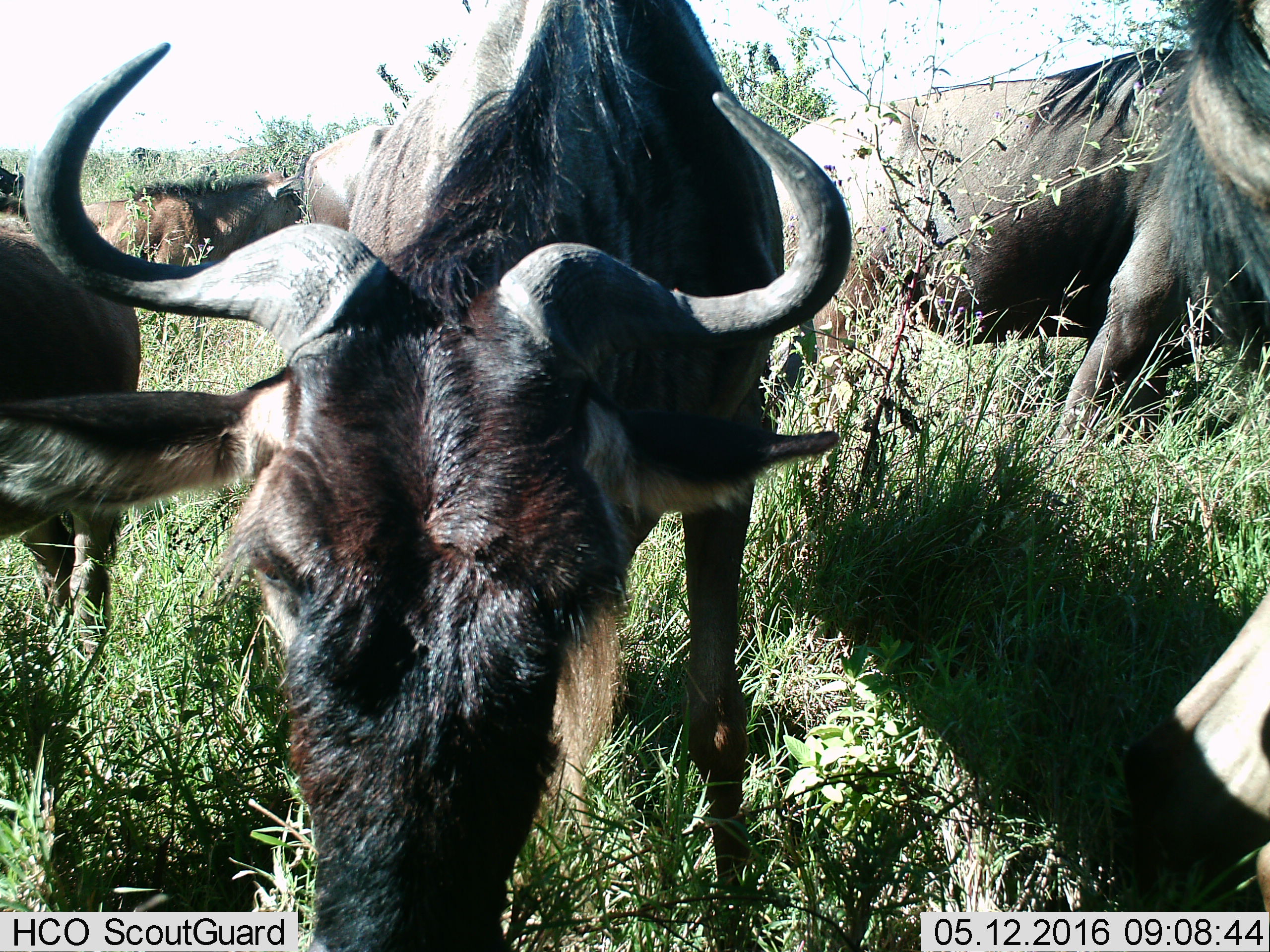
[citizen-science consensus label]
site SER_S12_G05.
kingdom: Animalia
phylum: Chordata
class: Mammalia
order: Artiodactyla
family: Bovidae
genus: Connochaetes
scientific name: Connochaetes taurinus taurinus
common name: blue wildebeest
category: wildebeestblue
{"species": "wildebeestblue (blue wildebeest) (Connochaetes taurinus taurinus)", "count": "6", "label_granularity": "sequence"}